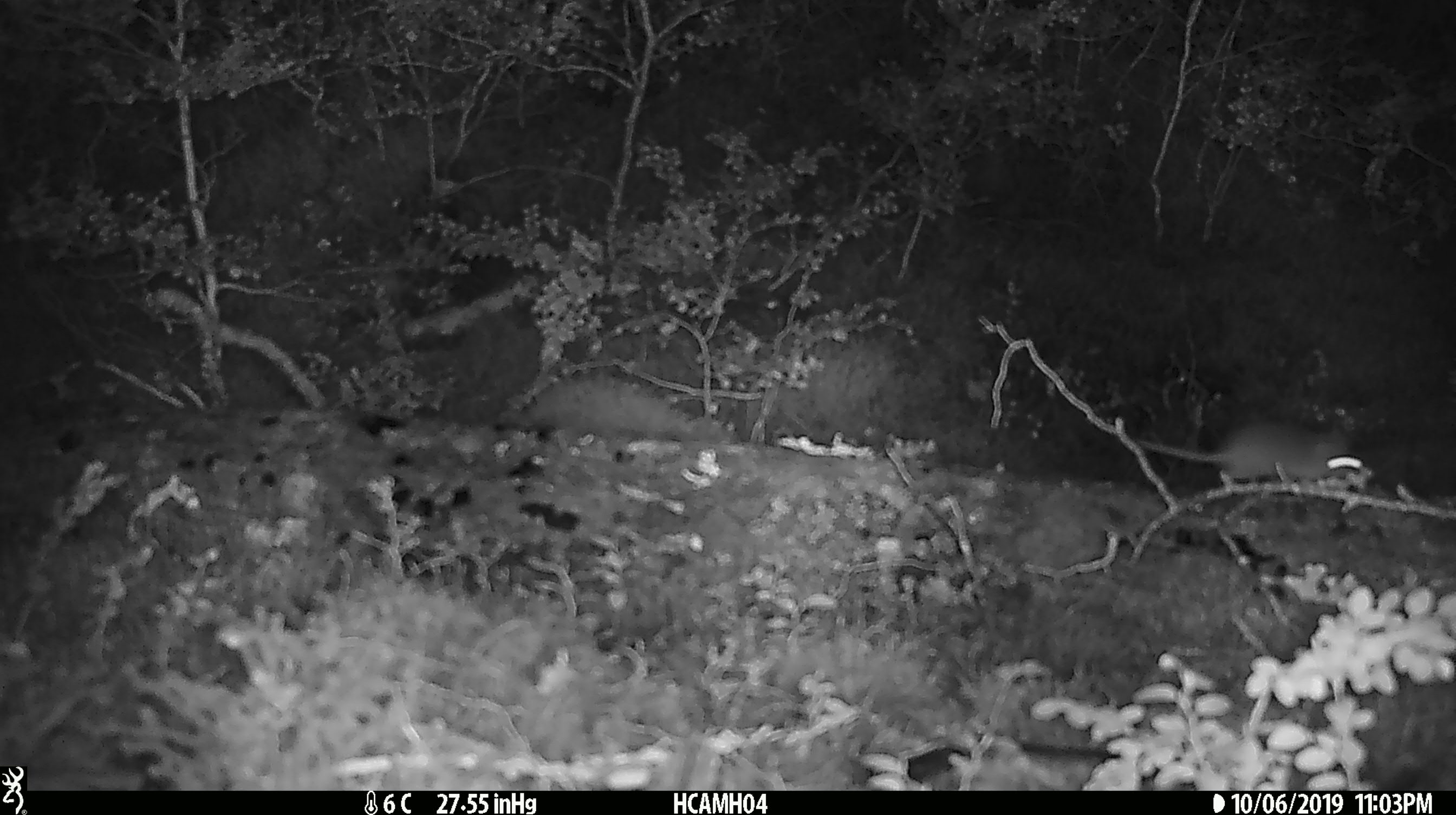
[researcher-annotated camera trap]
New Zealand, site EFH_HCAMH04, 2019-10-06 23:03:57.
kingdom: Animalia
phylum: Chordata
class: Mammalia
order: Rodentia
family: Muridae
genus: Mus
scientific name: Mus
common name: mouse